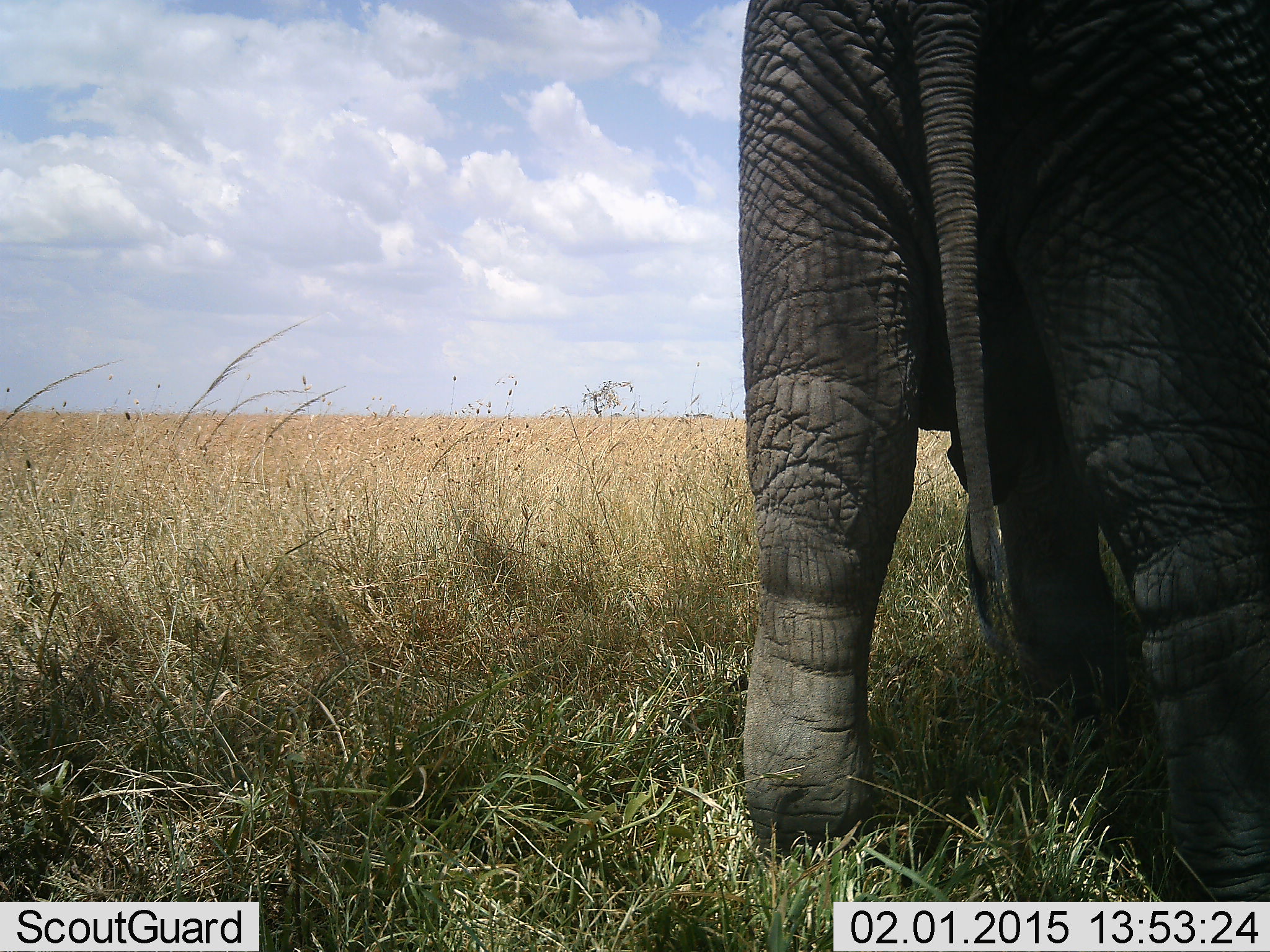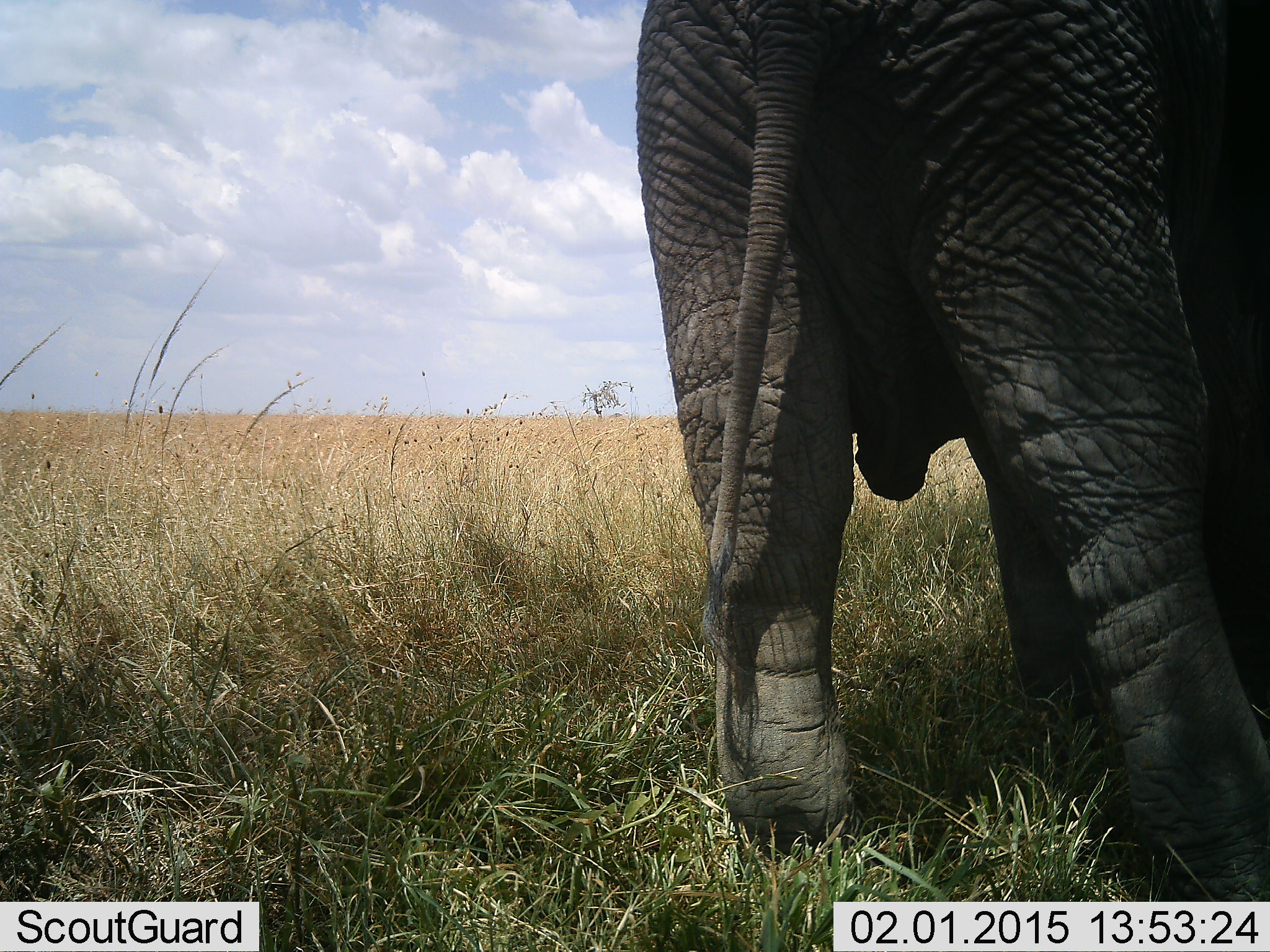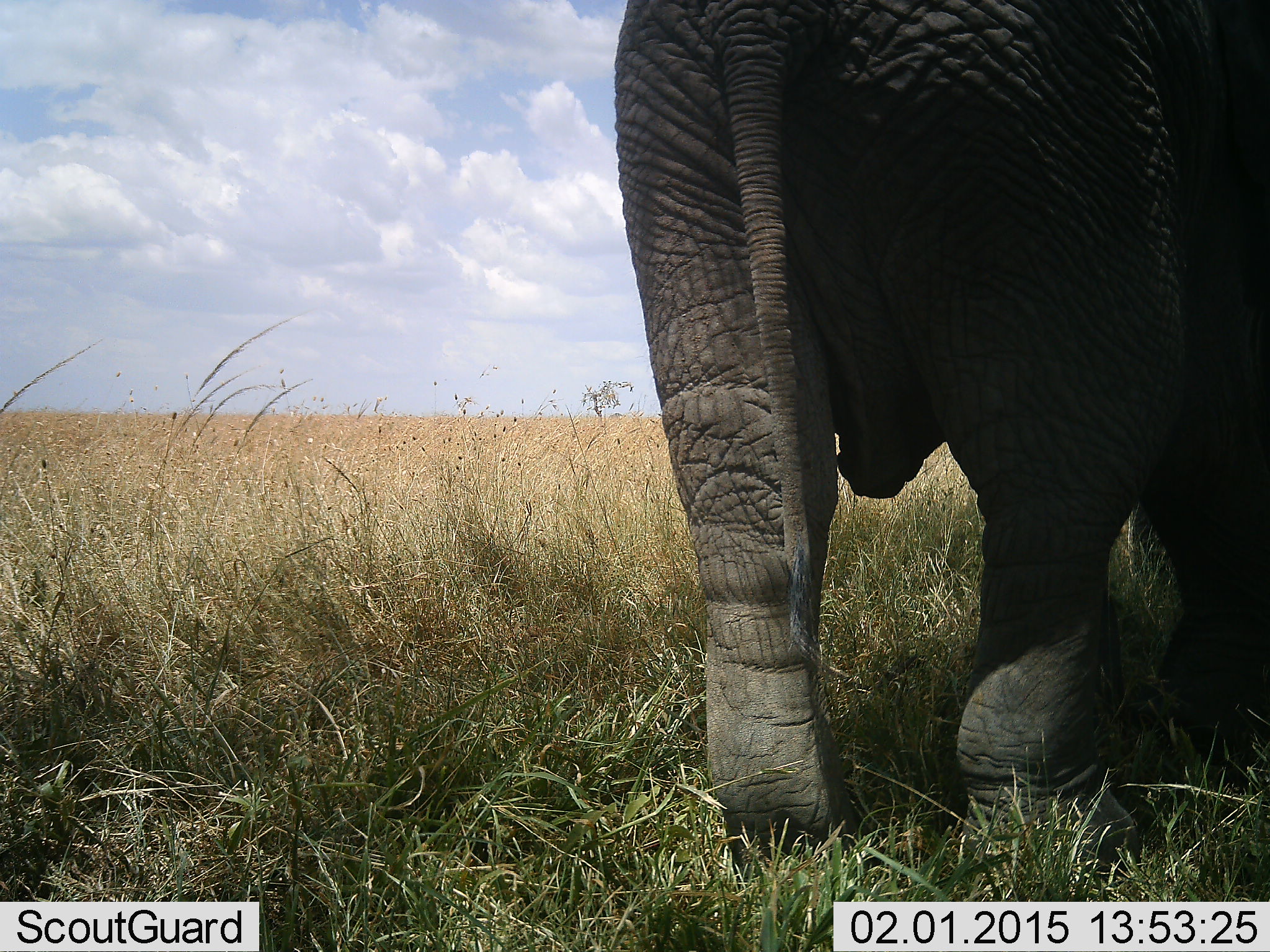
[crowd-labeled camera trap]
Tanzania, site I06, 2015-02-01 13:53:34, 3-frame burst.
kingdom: Animalia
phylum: Chordata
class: Mammalia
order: Proboscidea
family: Elephantidae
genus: Loxodonta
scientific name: Loxodonta africana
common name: african bush elephant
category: elephant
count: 1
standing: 60%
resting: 0%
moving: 40%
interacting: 0%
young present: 0%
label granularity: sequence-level